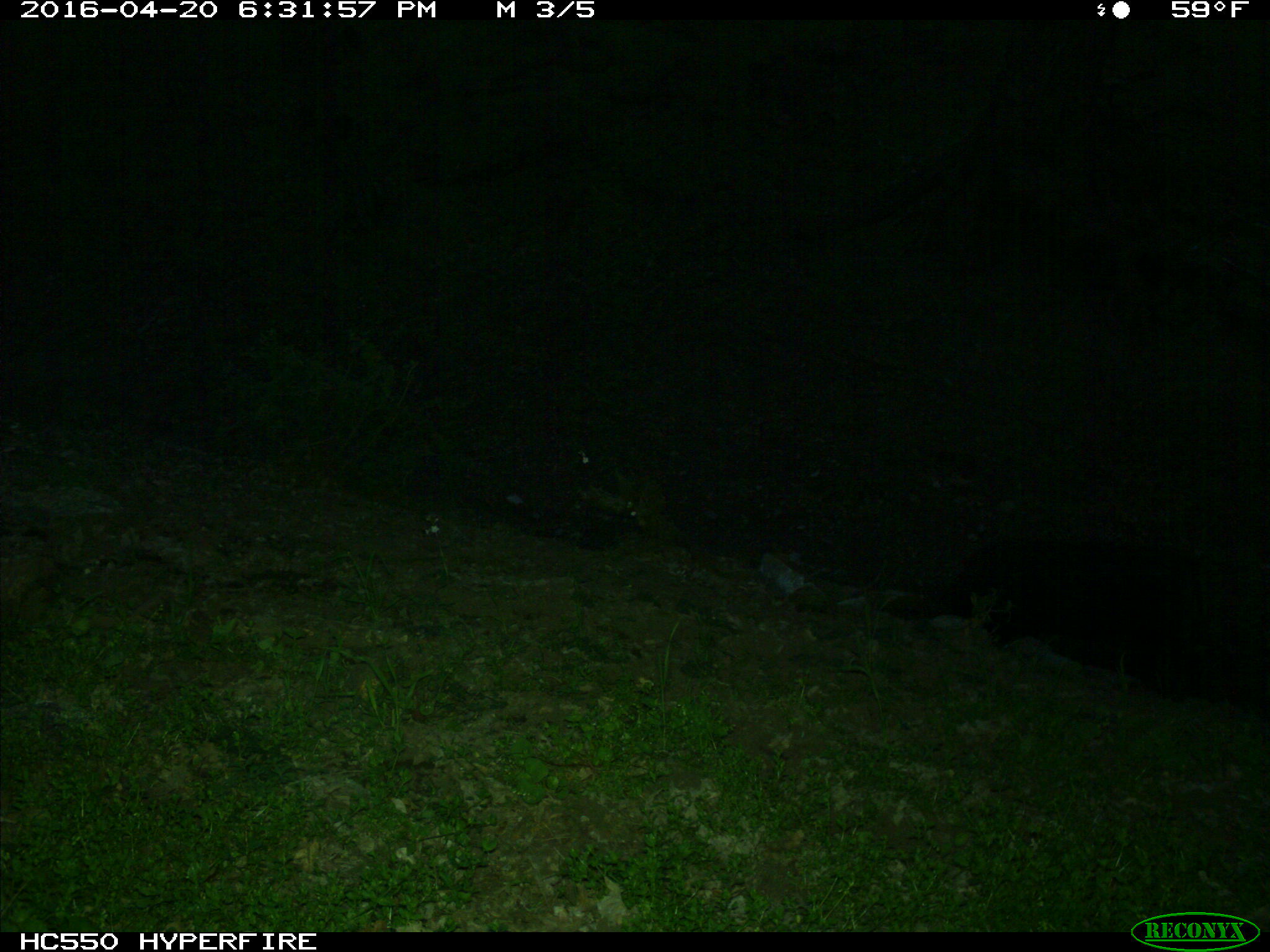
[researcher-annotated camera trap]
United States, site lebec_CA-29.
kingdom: Animalia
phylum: Chordata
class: Mammalia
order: Artiodactyla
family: Bovidae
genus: Bos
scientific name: Bos taurus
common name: domestic cow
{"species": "Bos taurus (domestic cow)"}